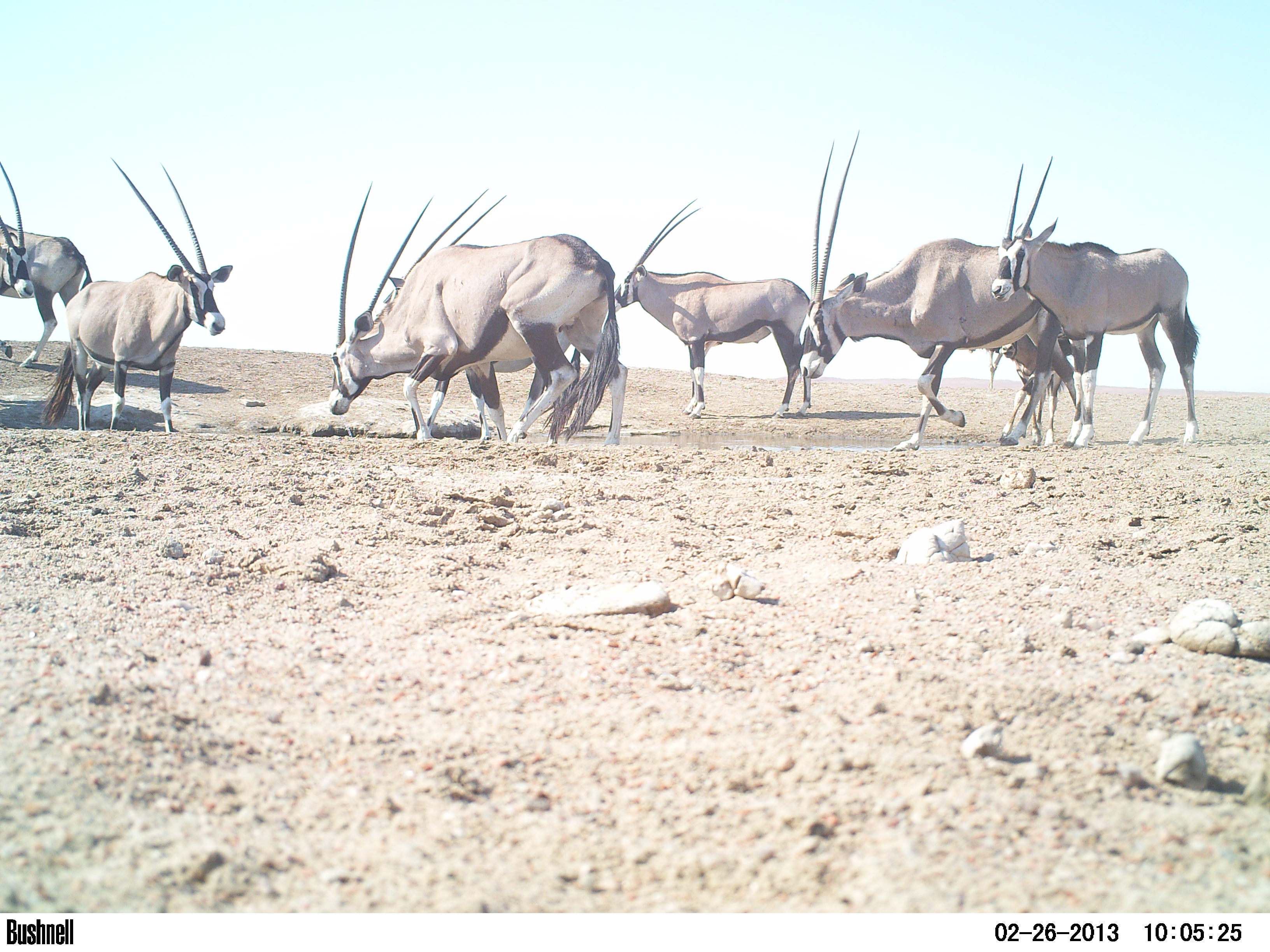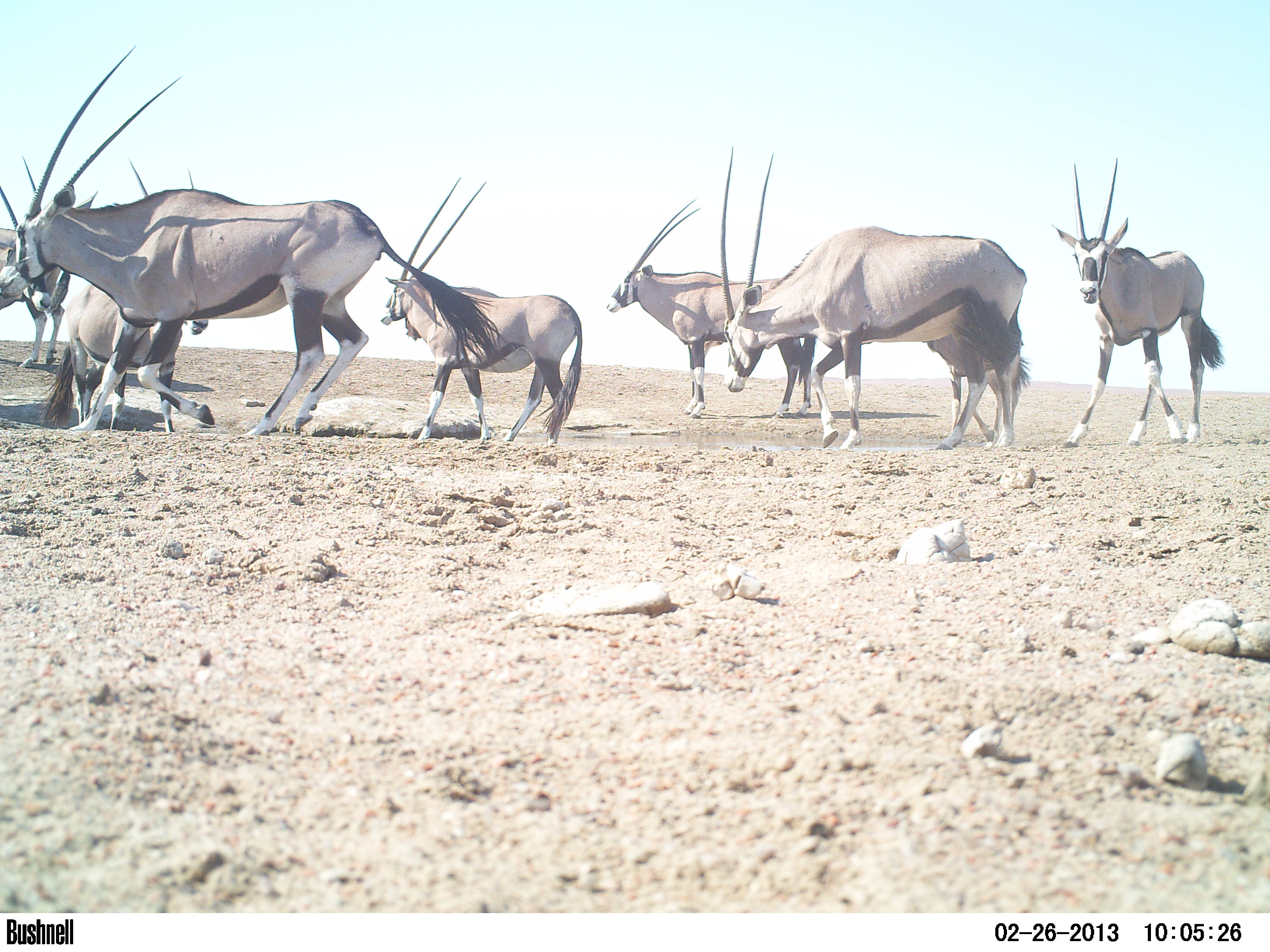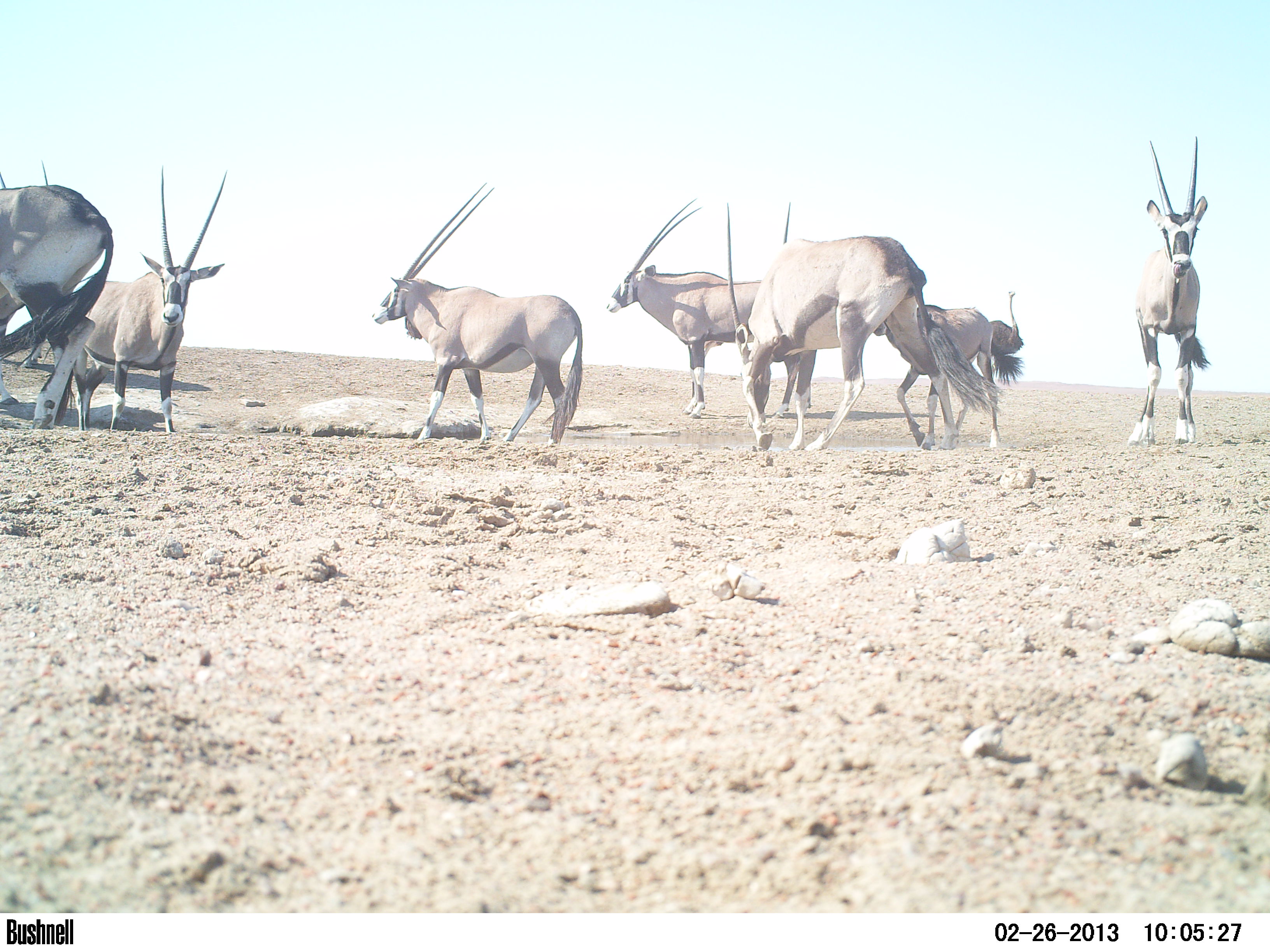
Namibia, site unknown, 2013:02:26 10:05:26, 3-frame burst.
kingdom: Animalia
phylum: Chordata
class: Mammalia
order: Artiodactyla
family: Bovidae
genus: Oryx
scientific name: Oryx gazella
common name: gemsbok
Oryx gazella (gemsbok).